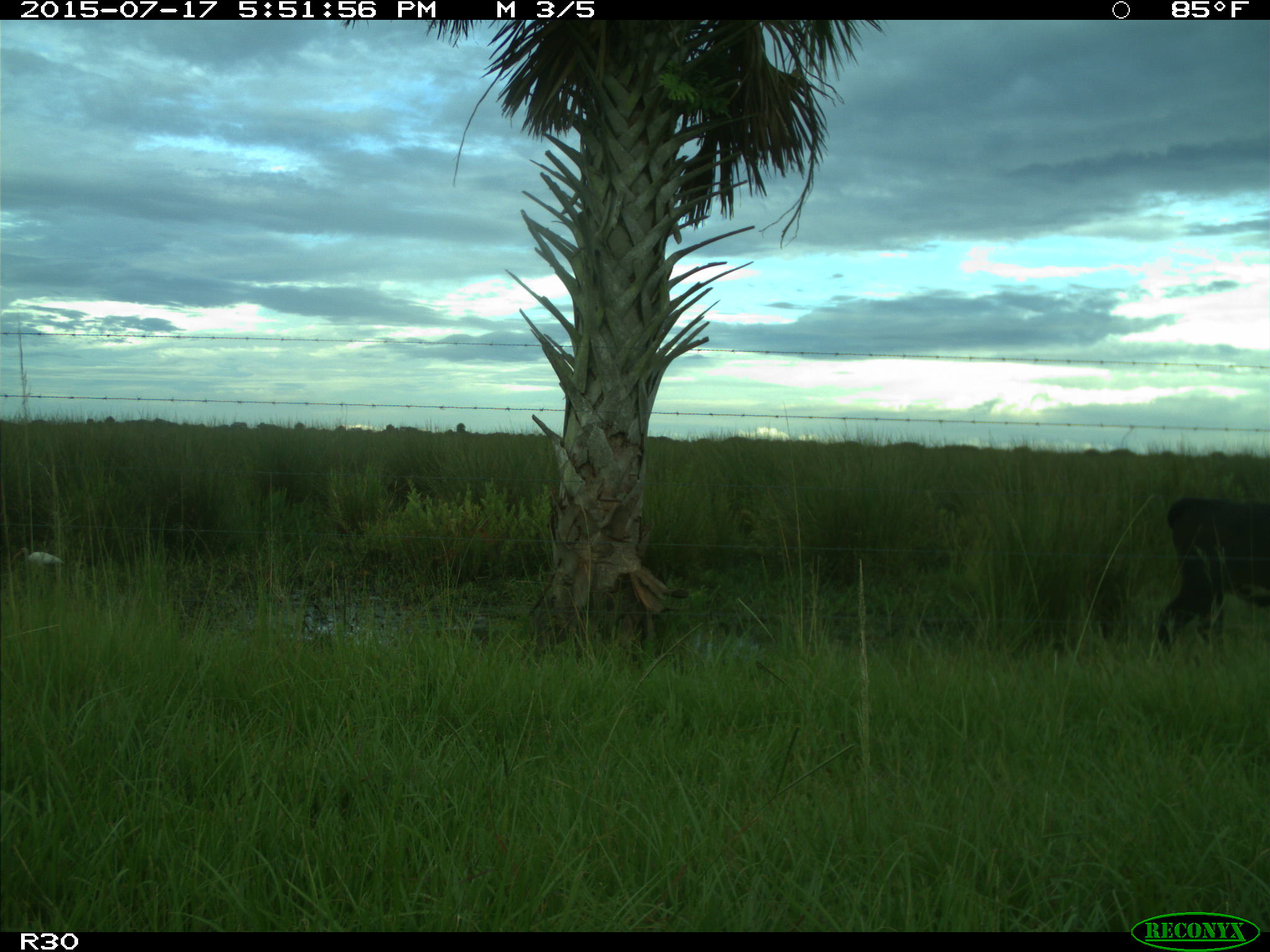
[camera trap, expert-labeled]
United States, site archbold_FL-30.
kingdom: Animalia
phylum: Chordata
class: Mammalia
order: Artiodactyla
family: Bovidae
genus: Bos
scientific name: Bos taurus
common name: domestic cow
Bos taurus (domestic cow).